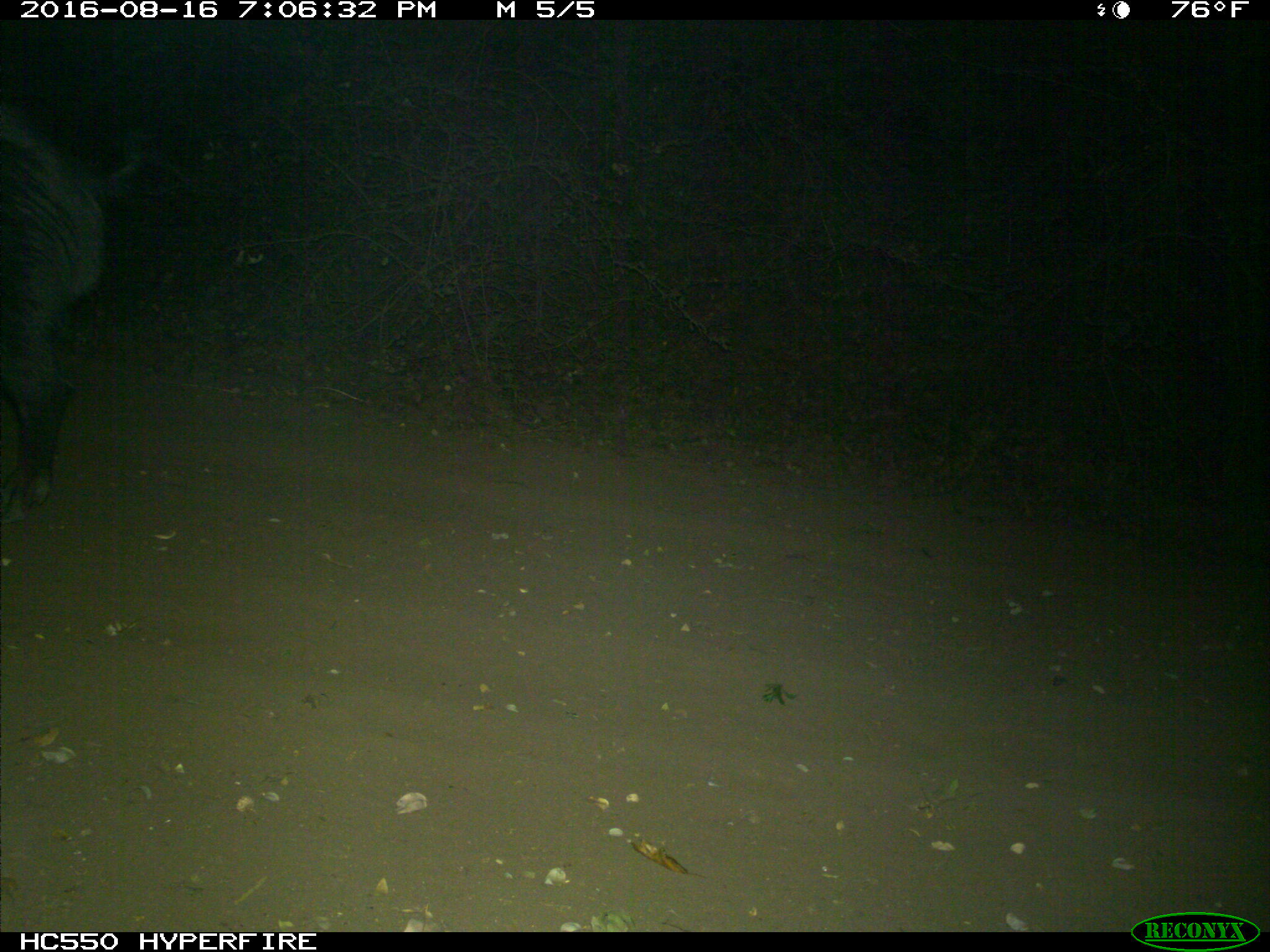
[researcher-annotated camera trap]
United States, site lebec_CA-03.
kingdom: Animalia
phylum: Chordata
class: Mammalia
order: Artiodactyla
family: Suidae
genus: Sus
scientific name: Sus scrofa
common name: wild boar